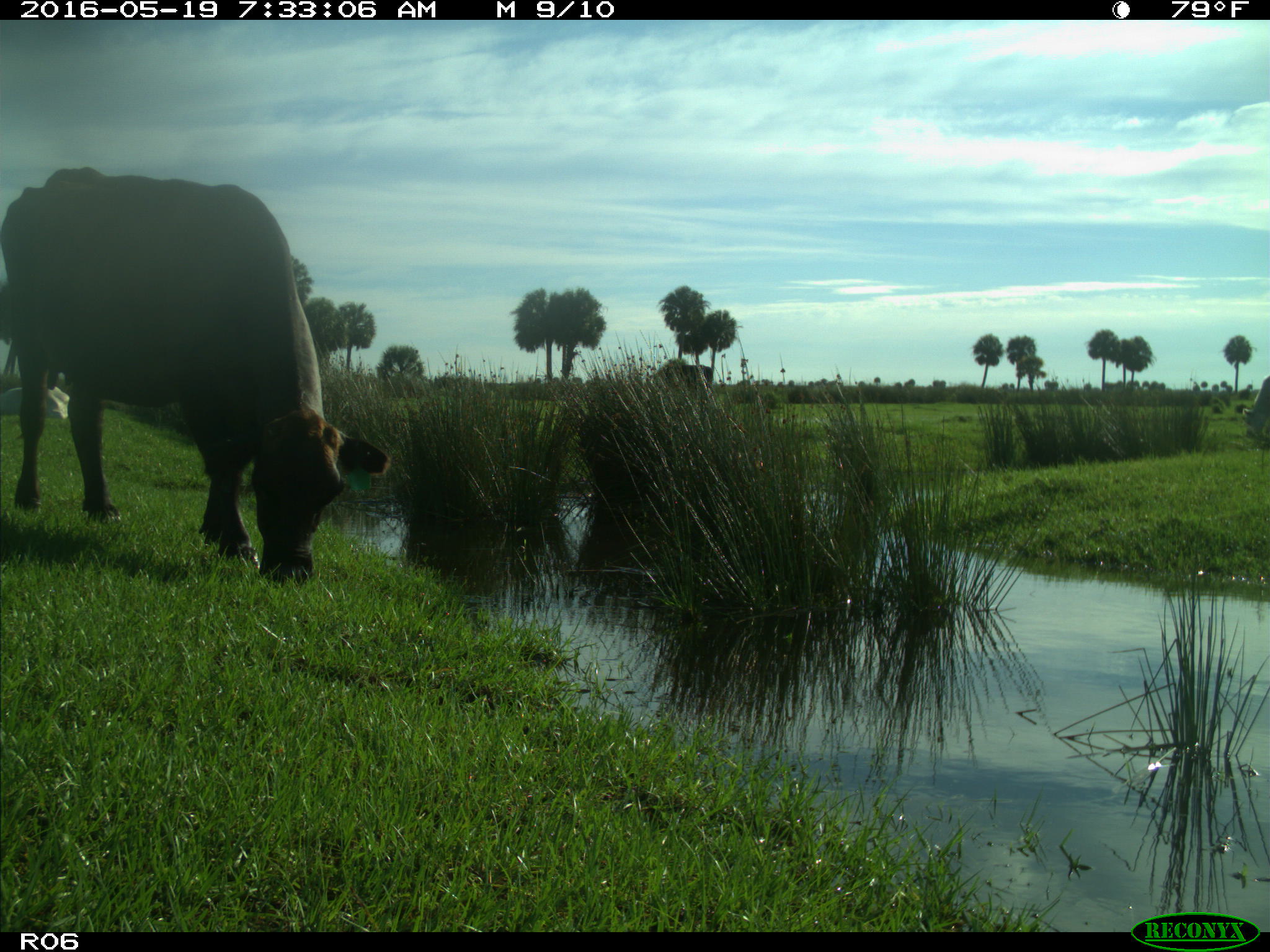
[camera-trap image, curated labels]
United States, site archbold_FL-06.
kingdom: Animalia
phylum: Chordata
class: Mammalia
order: Artiodactyla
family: Bovidae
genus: Bos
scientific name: Bos taurus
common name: domestic cow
Bos taurus (domestic cow).